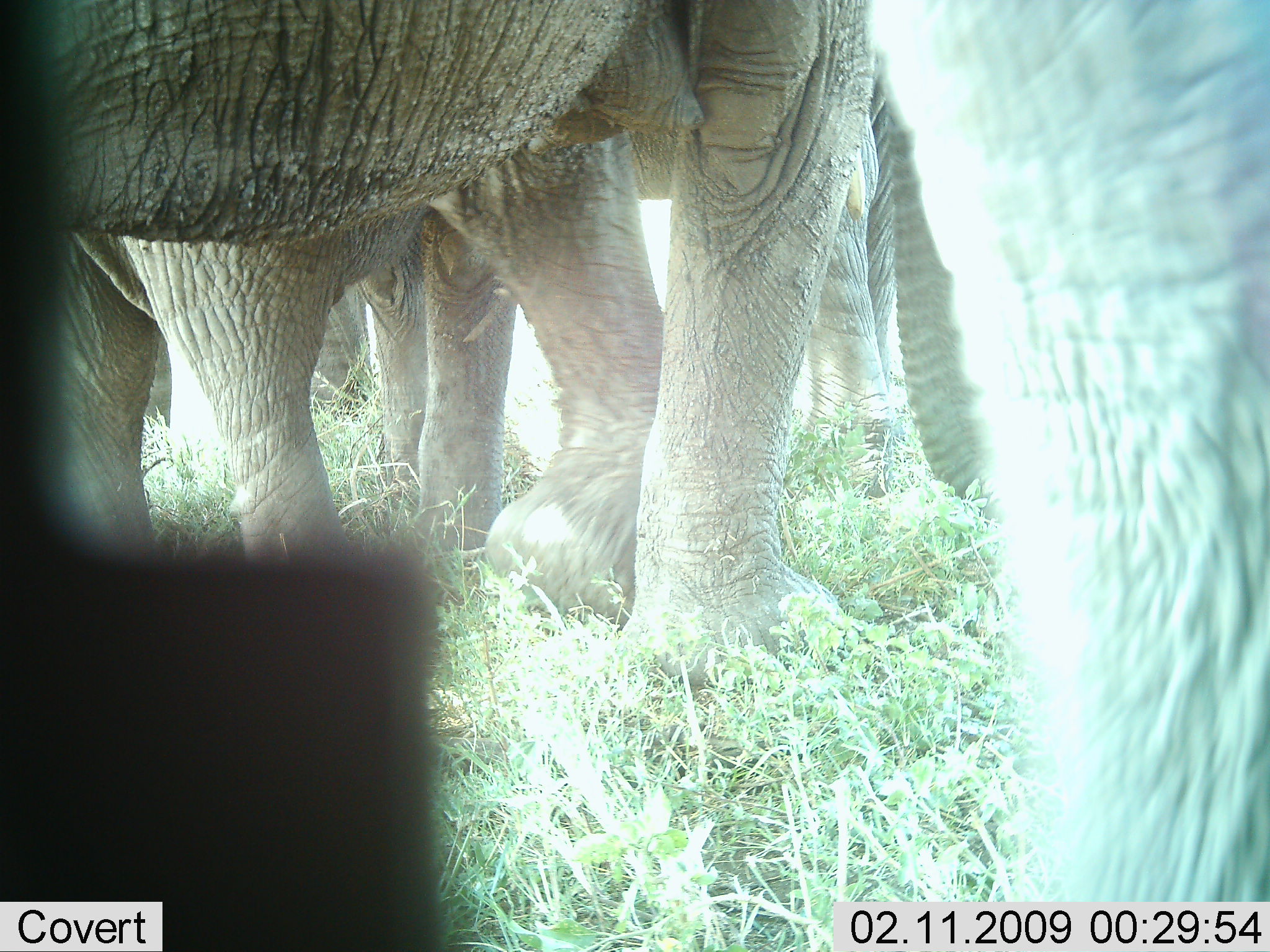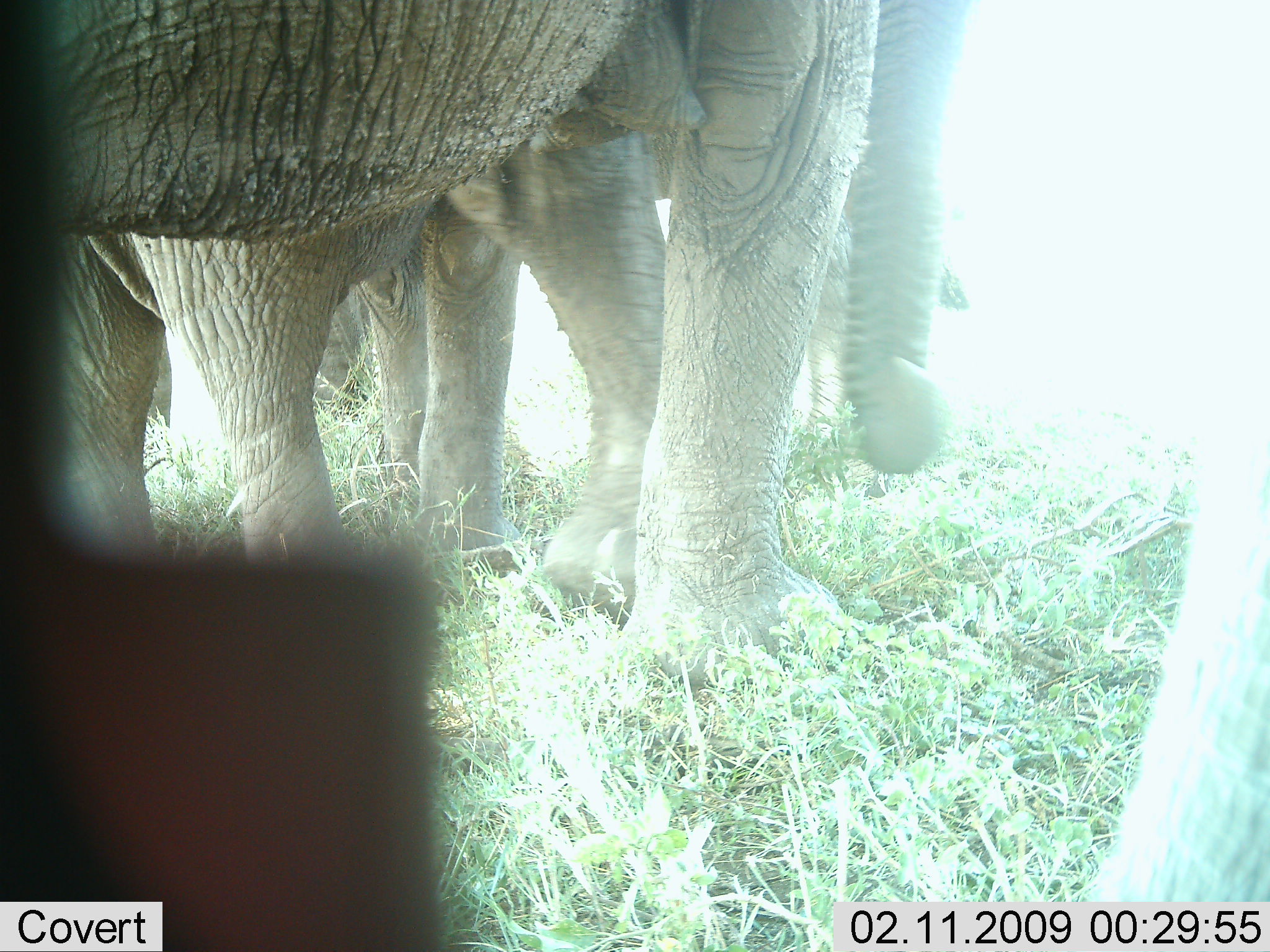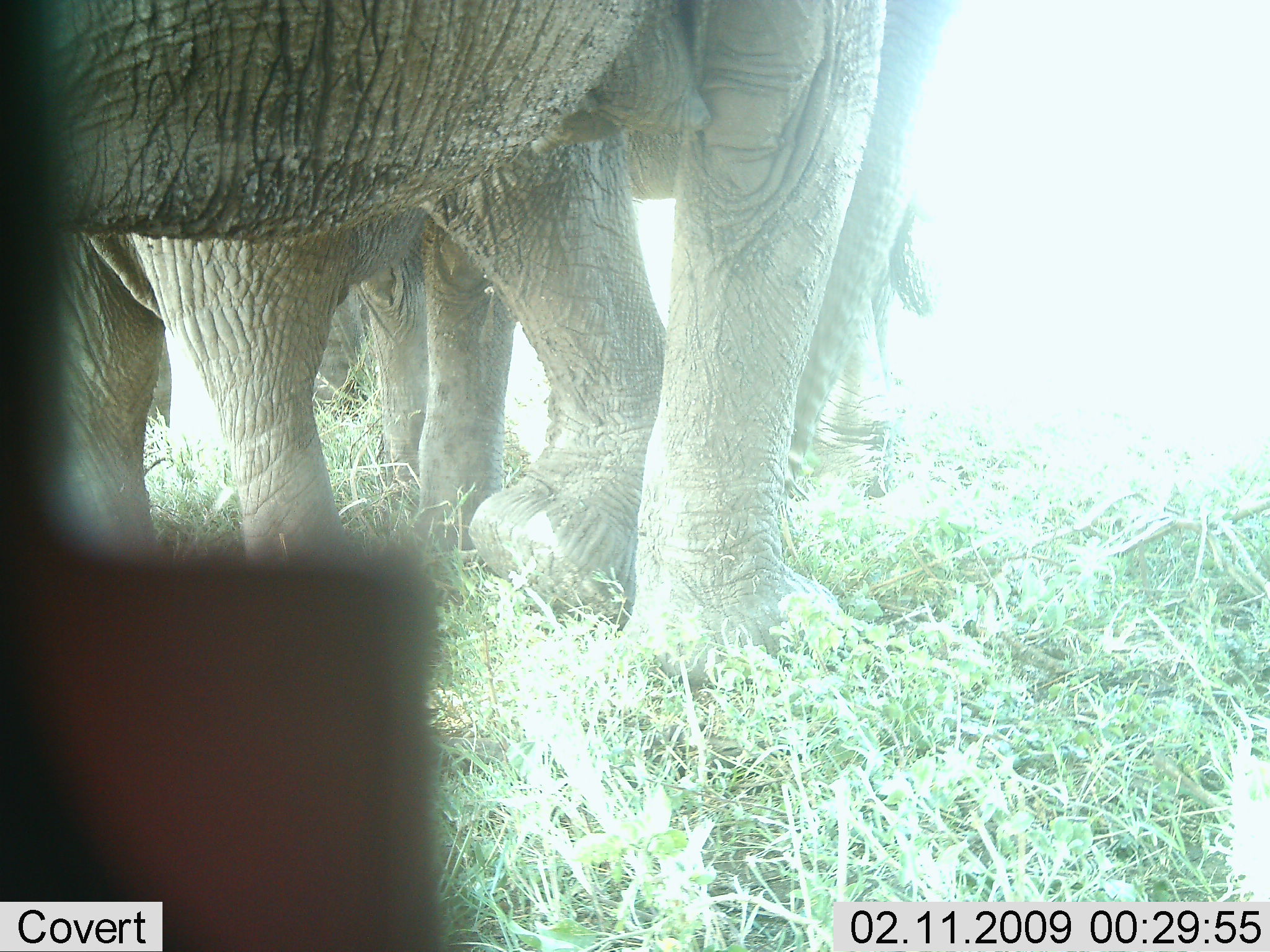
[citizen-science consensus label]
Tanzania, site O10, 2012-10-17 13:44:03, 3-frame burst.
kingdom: Animalia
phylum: Chordata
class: Mammalia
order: Proboscidea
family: Elephantidae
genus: Loxodonta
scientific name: Loxodonta africana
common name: african bush elephant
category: elephant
Elephant (african bush elephant) (Loxodonta africana), count 5. Behavior (volunteer vote fractions): standing 80%, resting 10%, moving 10%, interacting 20%. Young present (vote fraction): 0%. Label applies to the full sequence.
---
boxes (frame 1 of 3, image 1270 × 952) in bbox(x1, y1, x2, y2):
animal: bbox(1, 0, 1268, 950); bbox(430, 48, 1004, 639); bbox(44, 128, 519, 627)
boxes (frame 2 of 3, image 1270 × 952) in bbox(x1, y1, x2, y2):
animal: bbox(2, 1, 1269, 952); bbox(449, 0, 968, 628); bbox(44, 128, 519, 627)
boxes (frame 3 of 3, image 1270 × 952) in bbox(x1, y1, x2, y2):
animal: bbox(0, 1, 953, 685); bbox(23, 129, 518, 628)